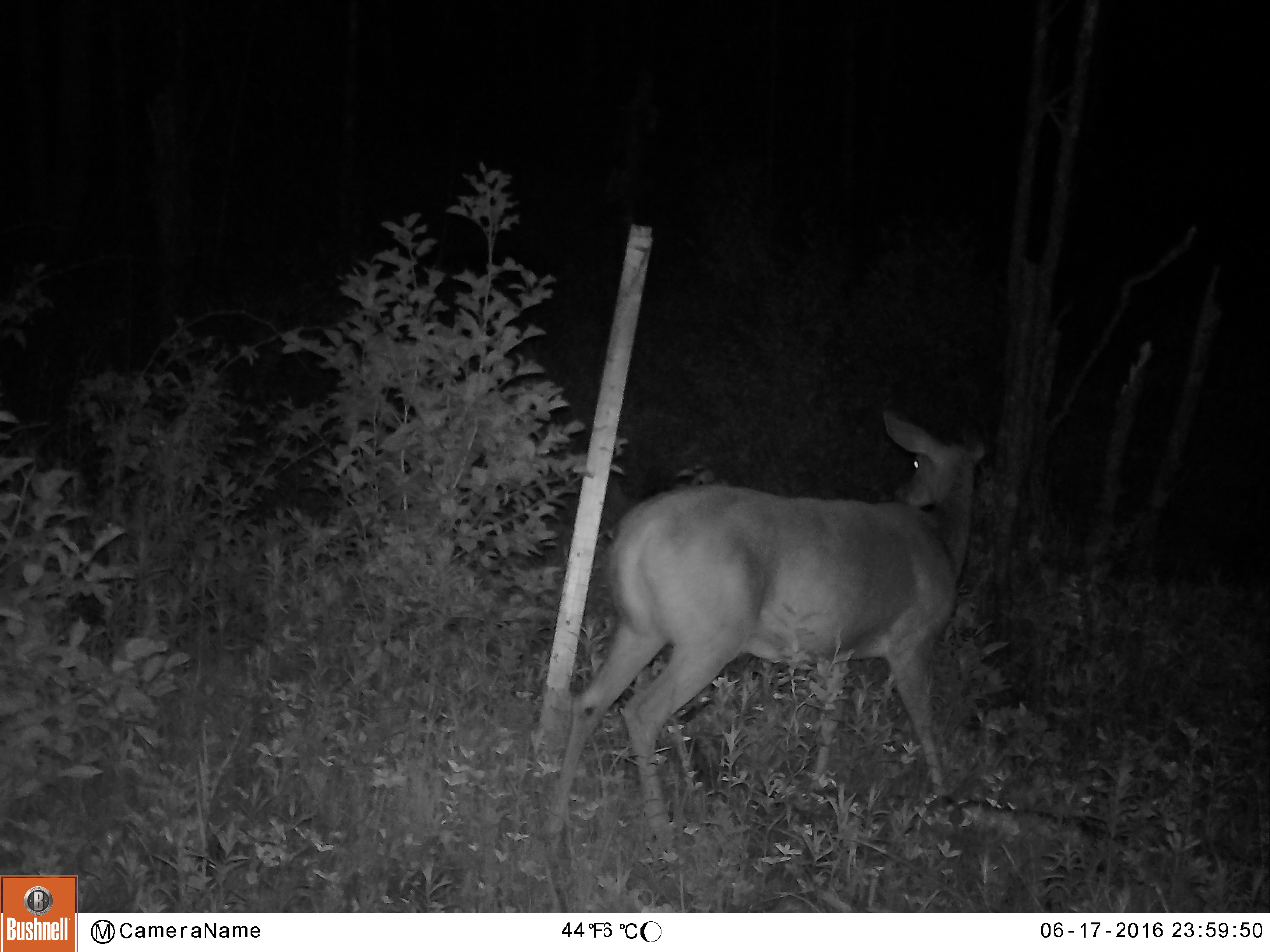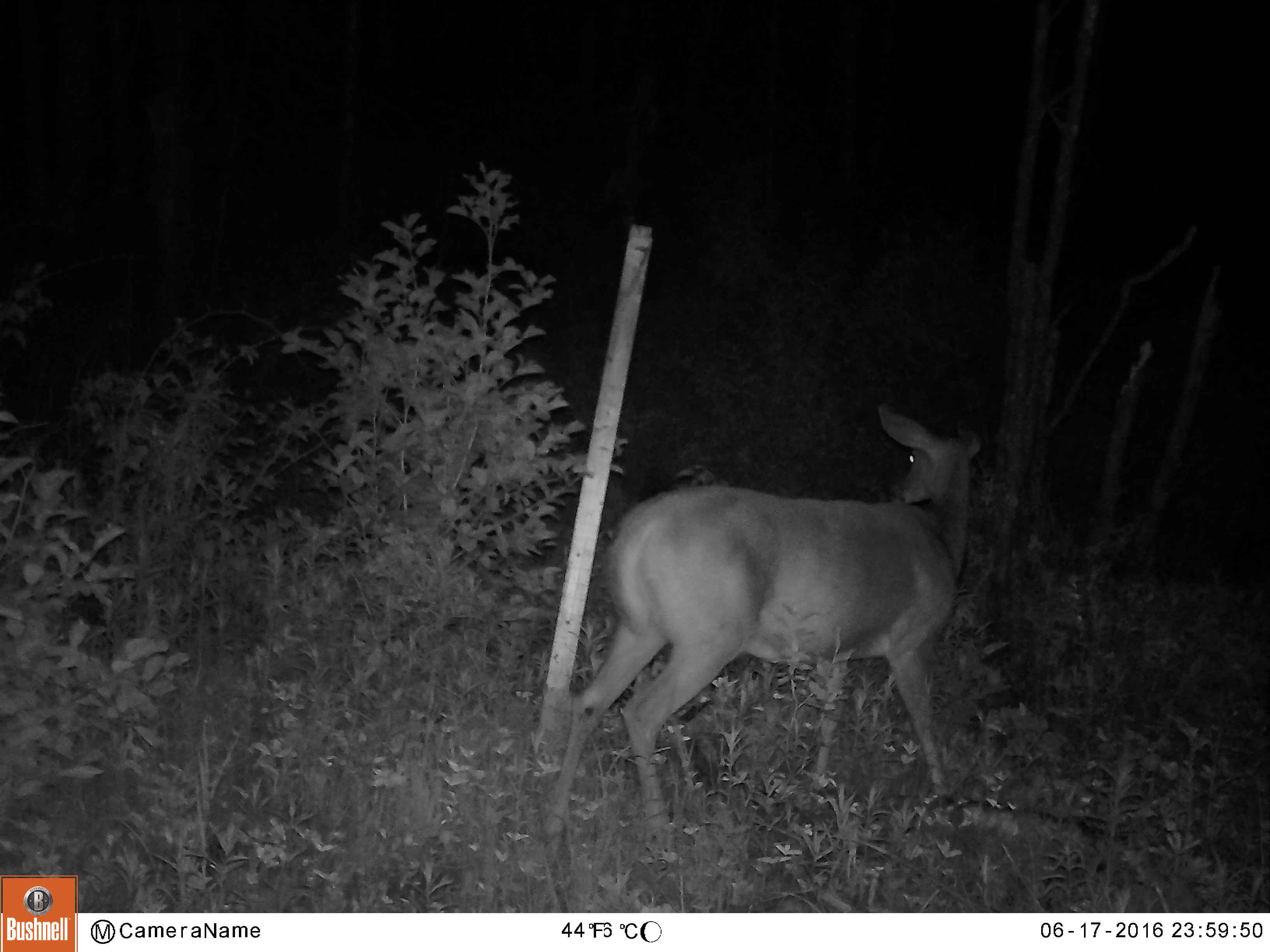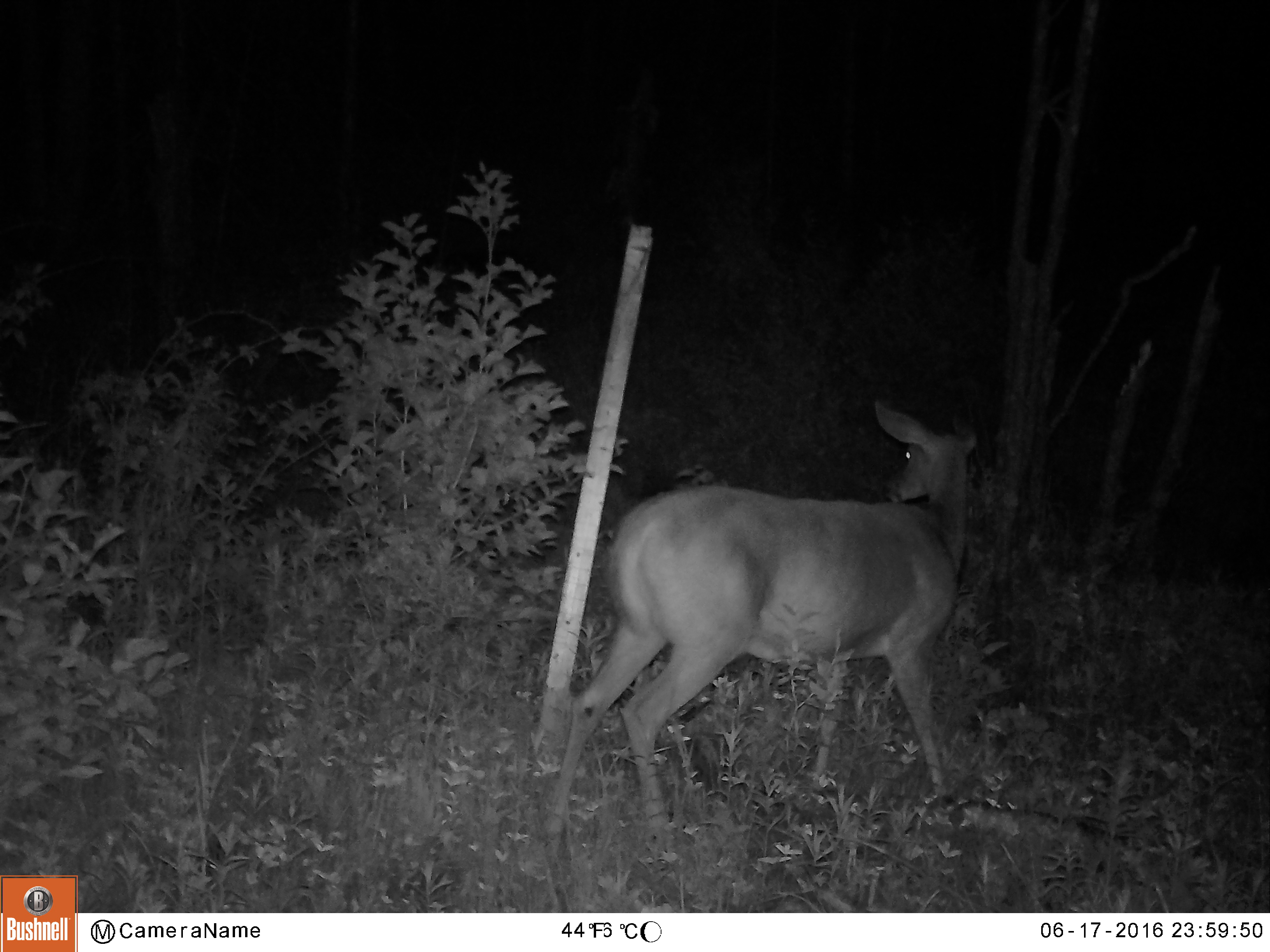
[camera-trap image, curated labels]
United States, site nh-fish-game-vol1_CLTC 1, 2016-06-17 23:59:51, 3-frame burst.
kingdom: Animalia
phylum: Chordata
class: Mammalia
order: Artiodactyla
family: Cervidae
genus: Odocoileus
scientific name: Odocoileus virginianus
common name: white-tailed deer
White-tailed deer (Odocoileus virginianus).